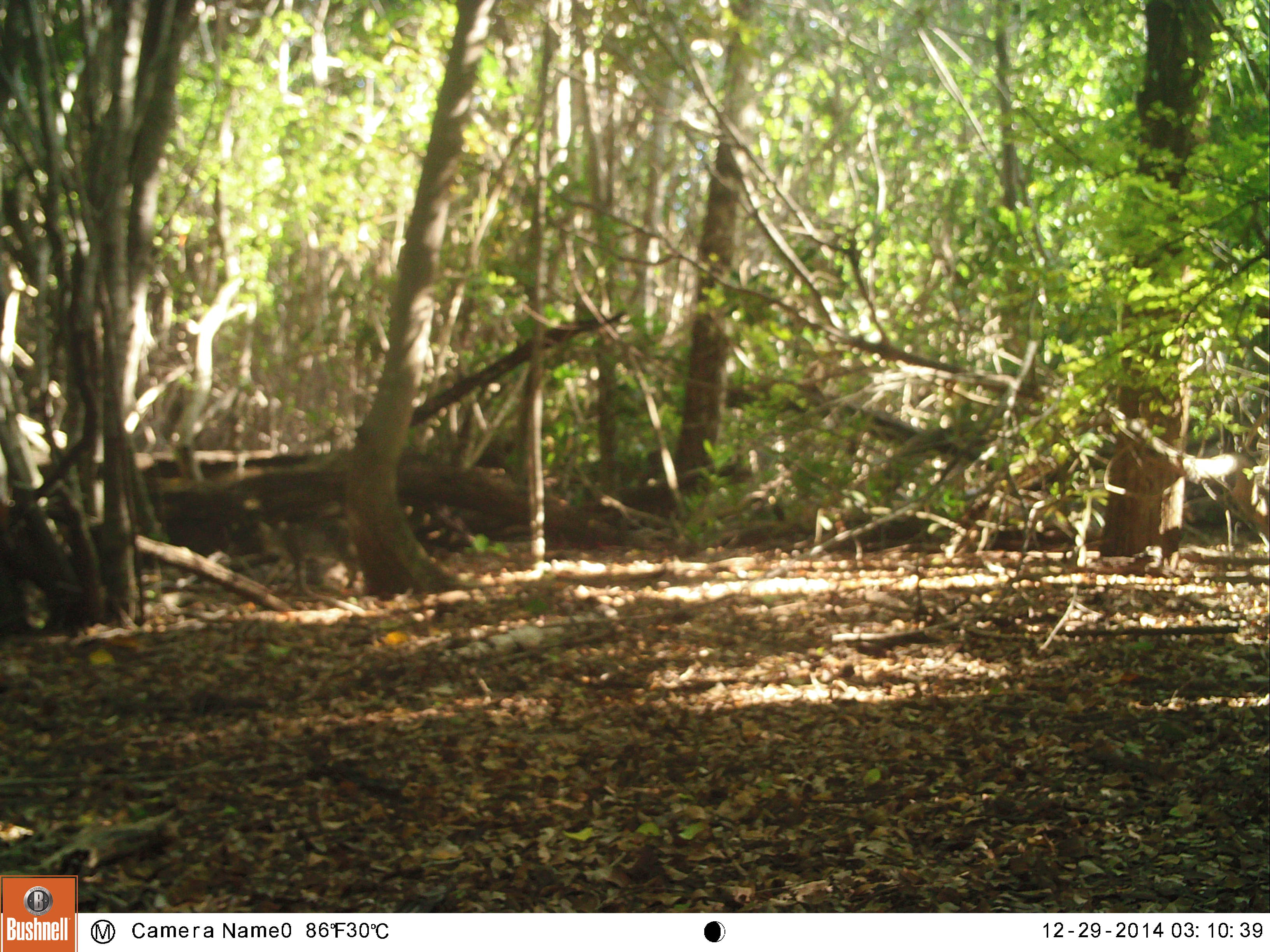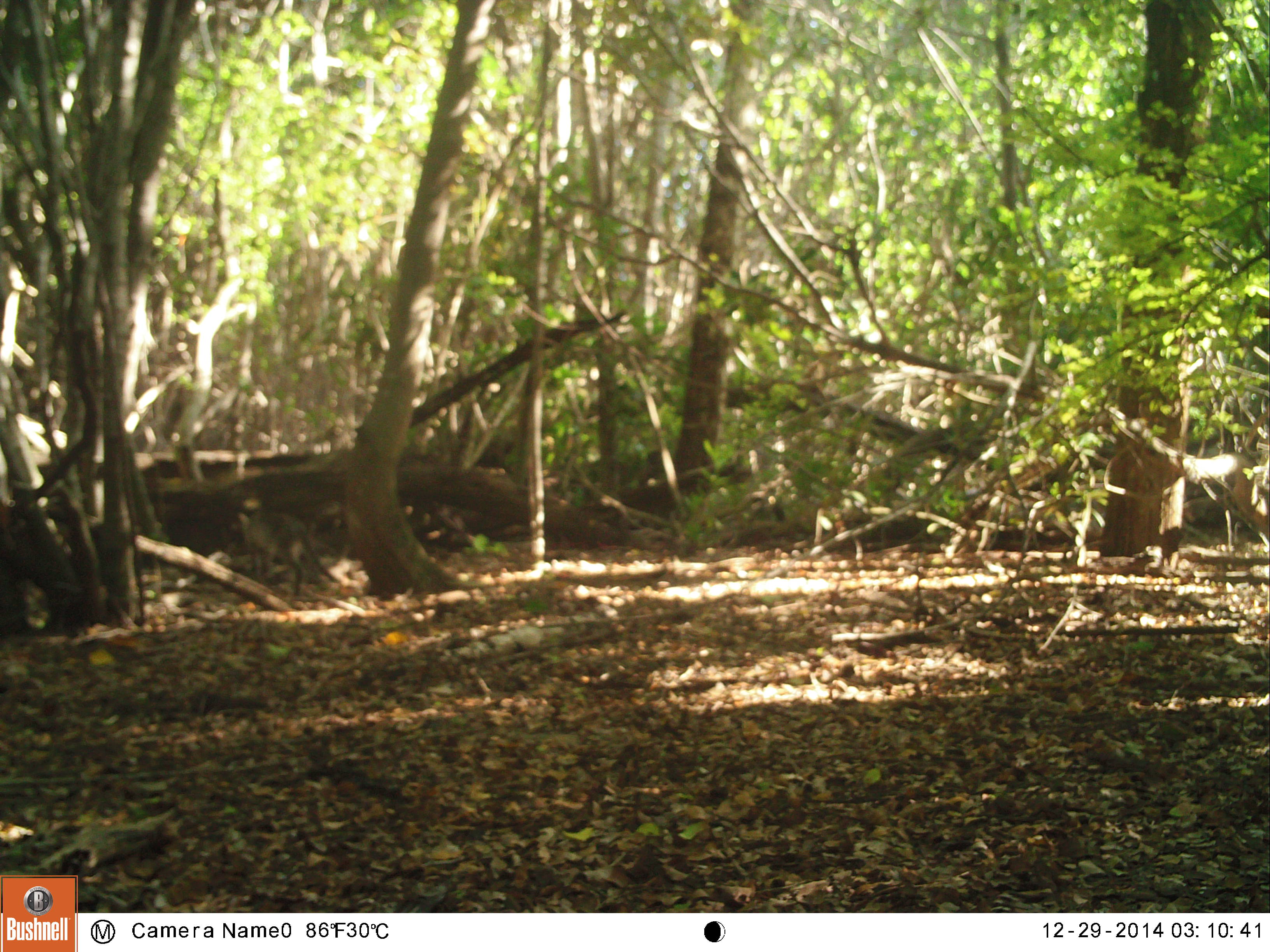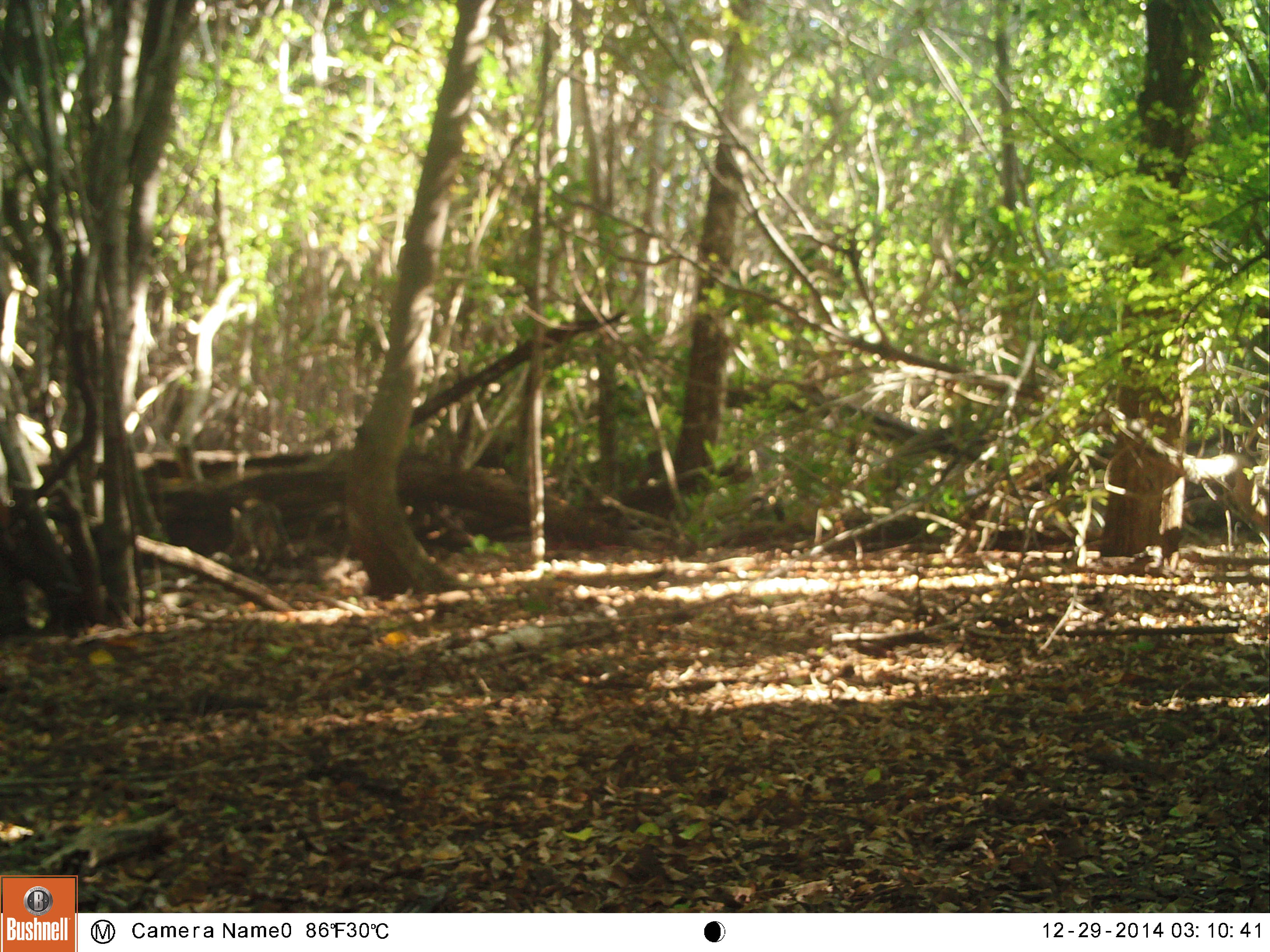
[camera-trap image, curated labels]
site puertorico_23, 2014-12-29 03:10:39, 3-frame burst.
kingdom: Animalia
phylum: Chordata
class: Mammalia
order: Carnivora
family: Felidae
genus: Felis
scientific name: Felis catus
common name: cat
Cat (Felis catus).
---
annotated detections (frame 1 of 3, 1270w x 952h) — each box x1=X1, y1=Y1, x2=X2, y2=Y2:
cat: x1=252, y1=509, x2=364, y2=599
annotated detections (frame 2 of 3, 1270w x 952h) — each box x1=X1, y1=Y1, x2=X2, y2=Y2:
cat: x1=228, y1=503, x2=337, y2=604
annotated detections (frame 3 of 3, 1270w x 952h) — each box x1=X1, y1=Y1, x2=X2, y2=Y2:
cat: x1=225, y1=499, x2=288, y2=579